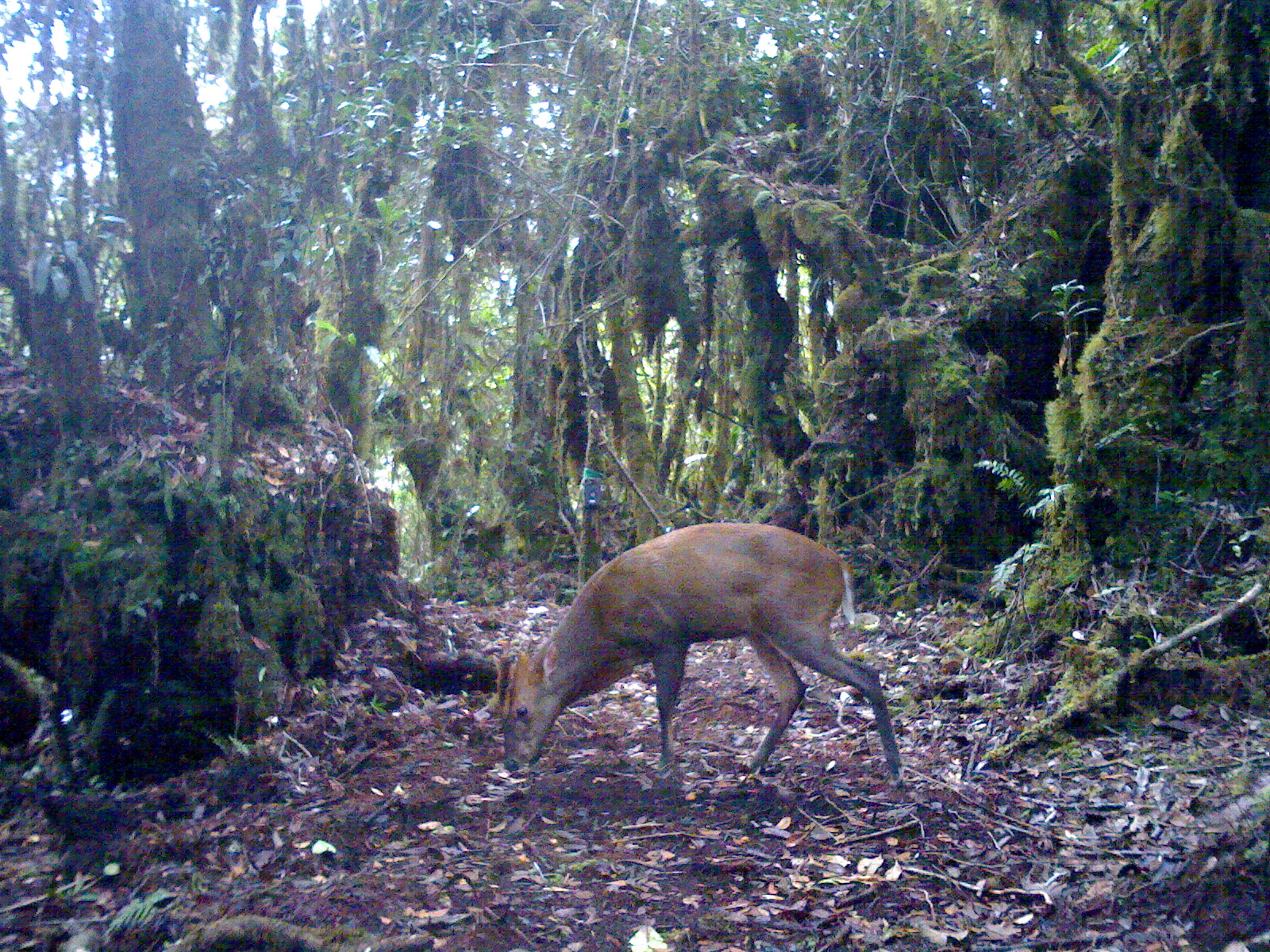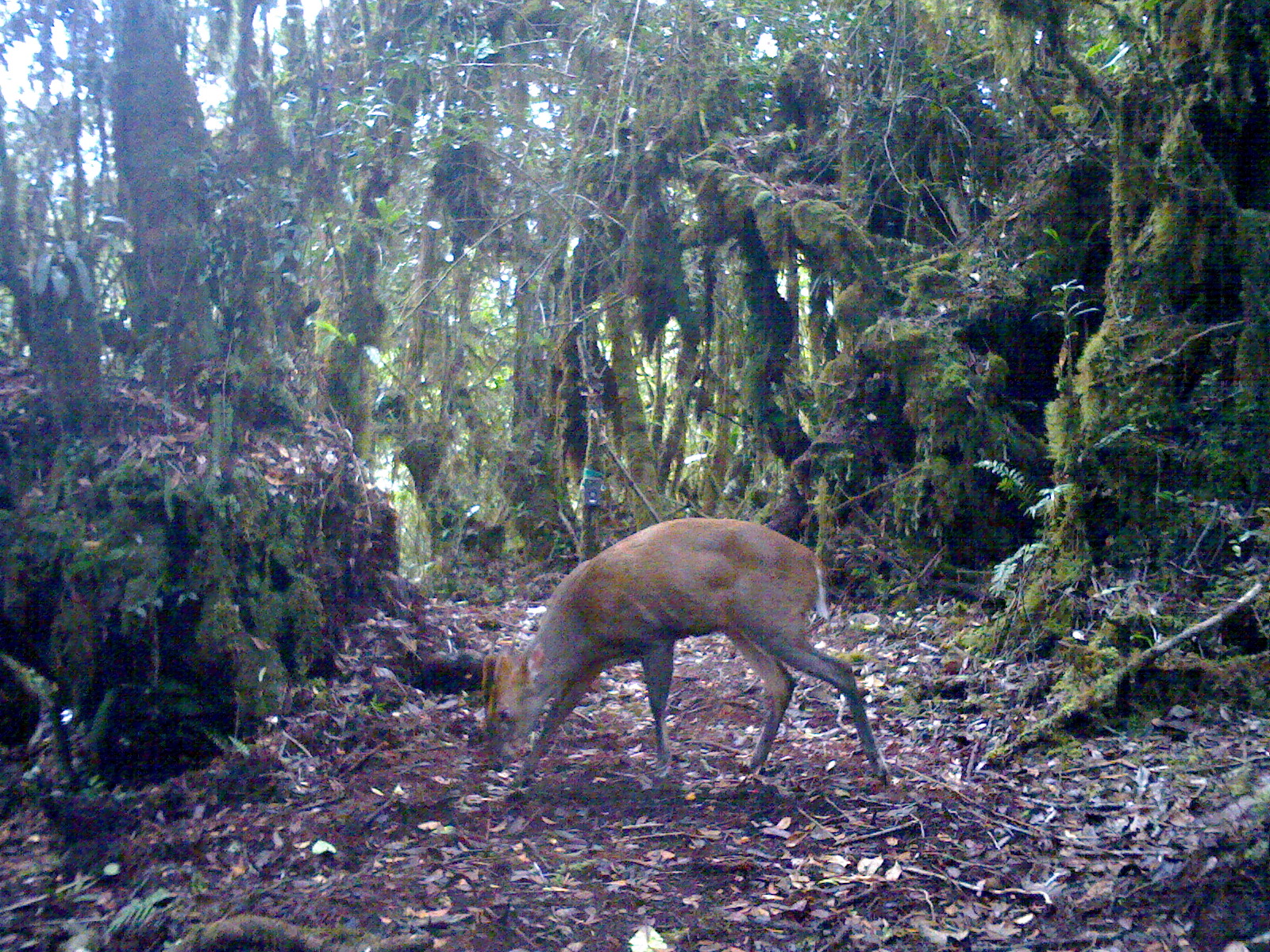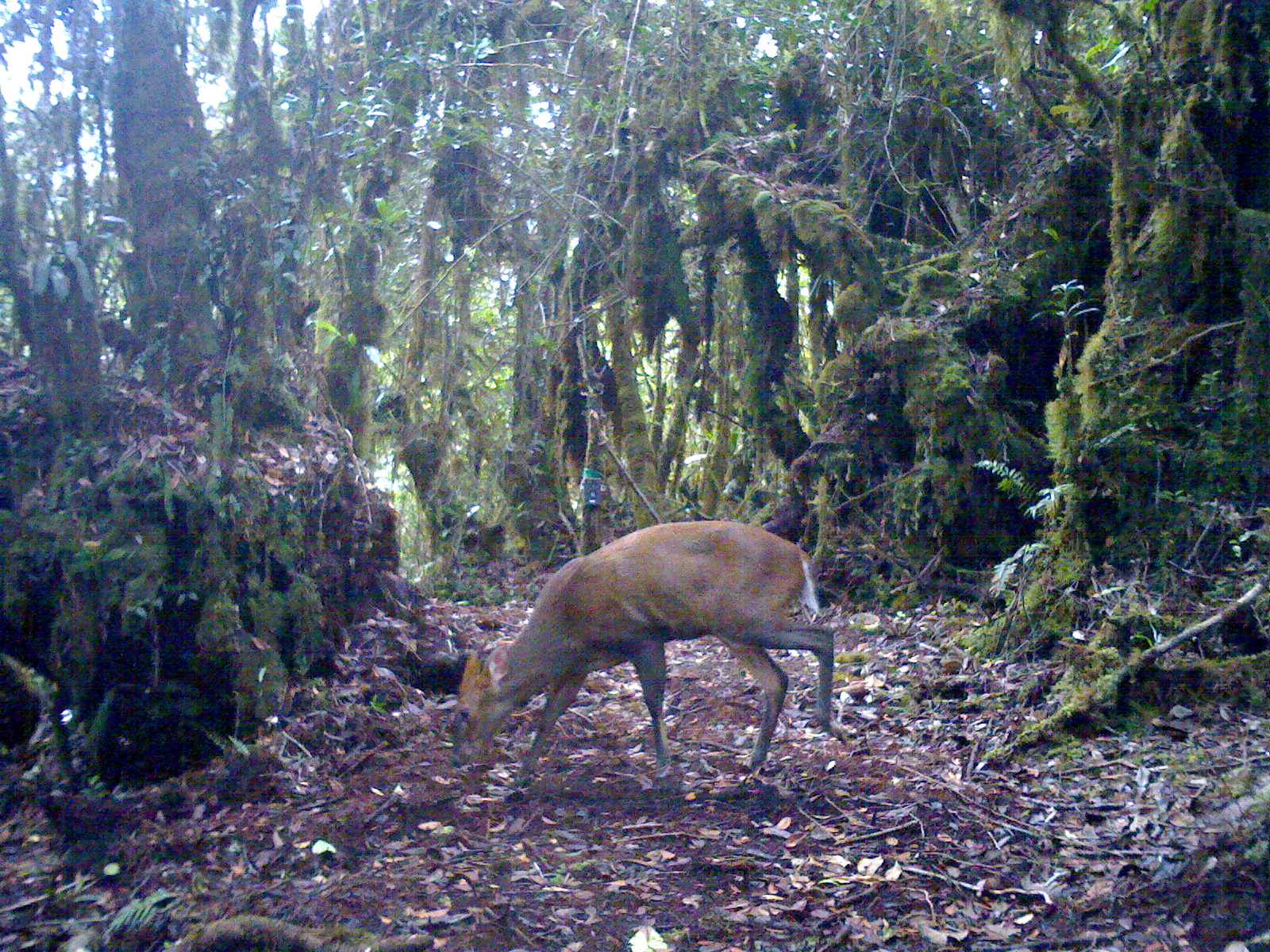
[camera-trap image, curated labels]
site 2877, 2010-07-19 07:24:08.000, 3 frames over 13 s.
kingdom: Animalia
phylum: Chordata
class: Mammalia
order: Artiodactyla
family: Cervidae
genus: Muntiacus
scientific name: Muntiacus muntjak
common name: southern red muntjac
Muntiacus muntjak (southern red muntjac), count 1, sex male.